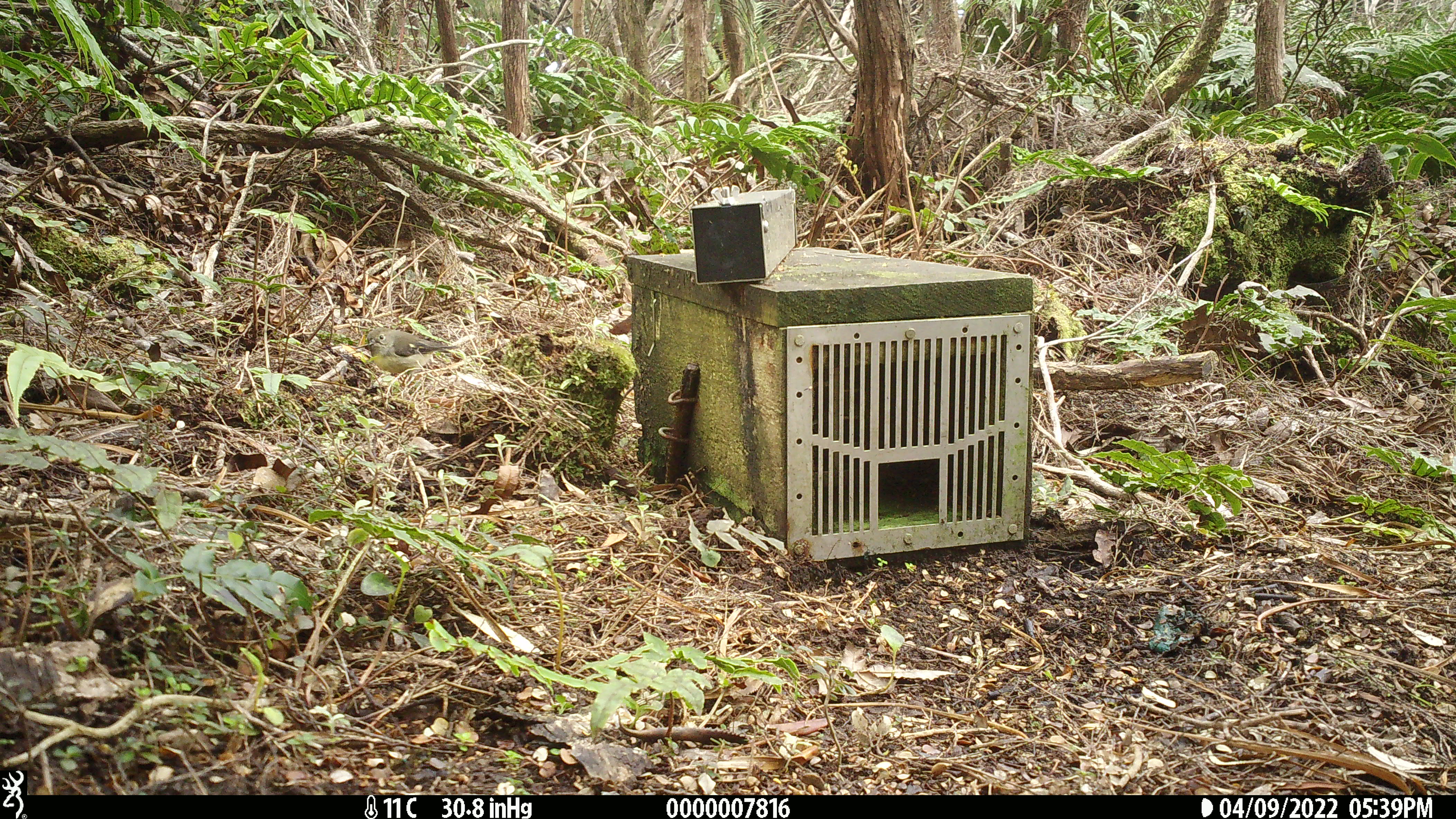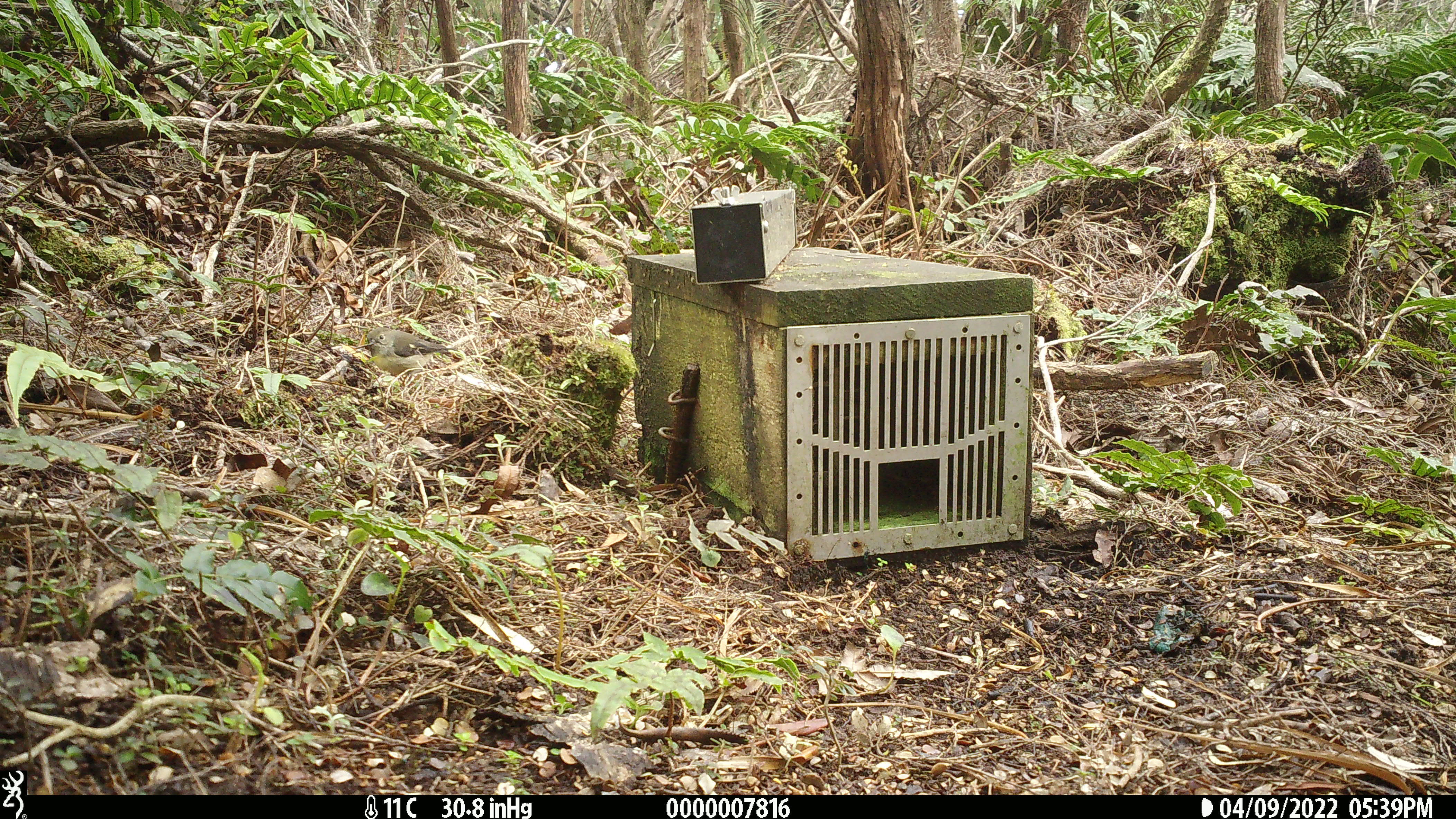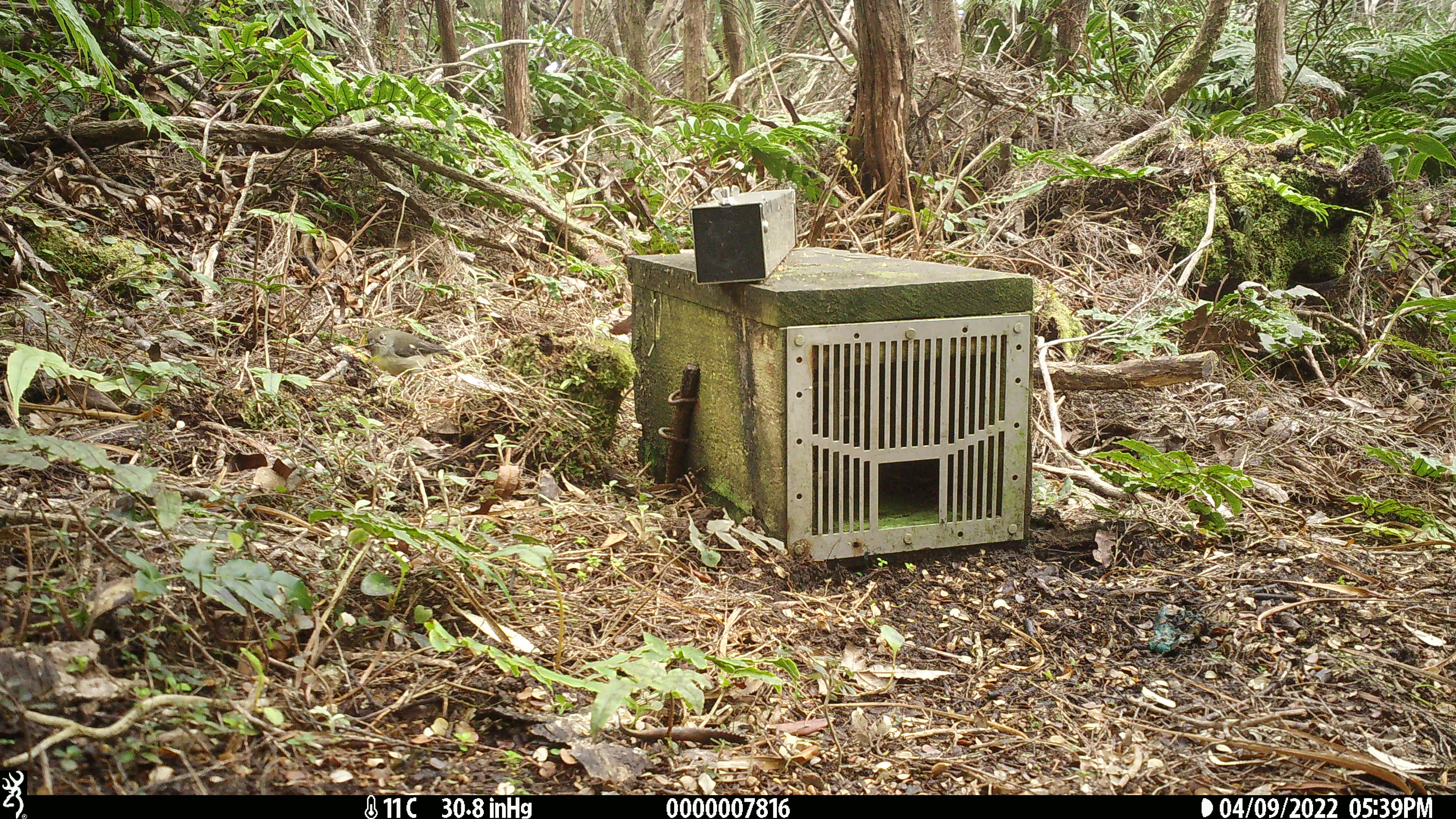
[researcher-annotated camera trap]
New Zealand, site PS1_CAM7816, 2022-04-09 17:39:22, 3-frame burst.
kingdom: Animalia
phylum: Chordata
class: Aves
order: Passeriformes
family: Petroicidae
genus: Petroica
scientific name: Petroica macrocephala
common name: tomtit